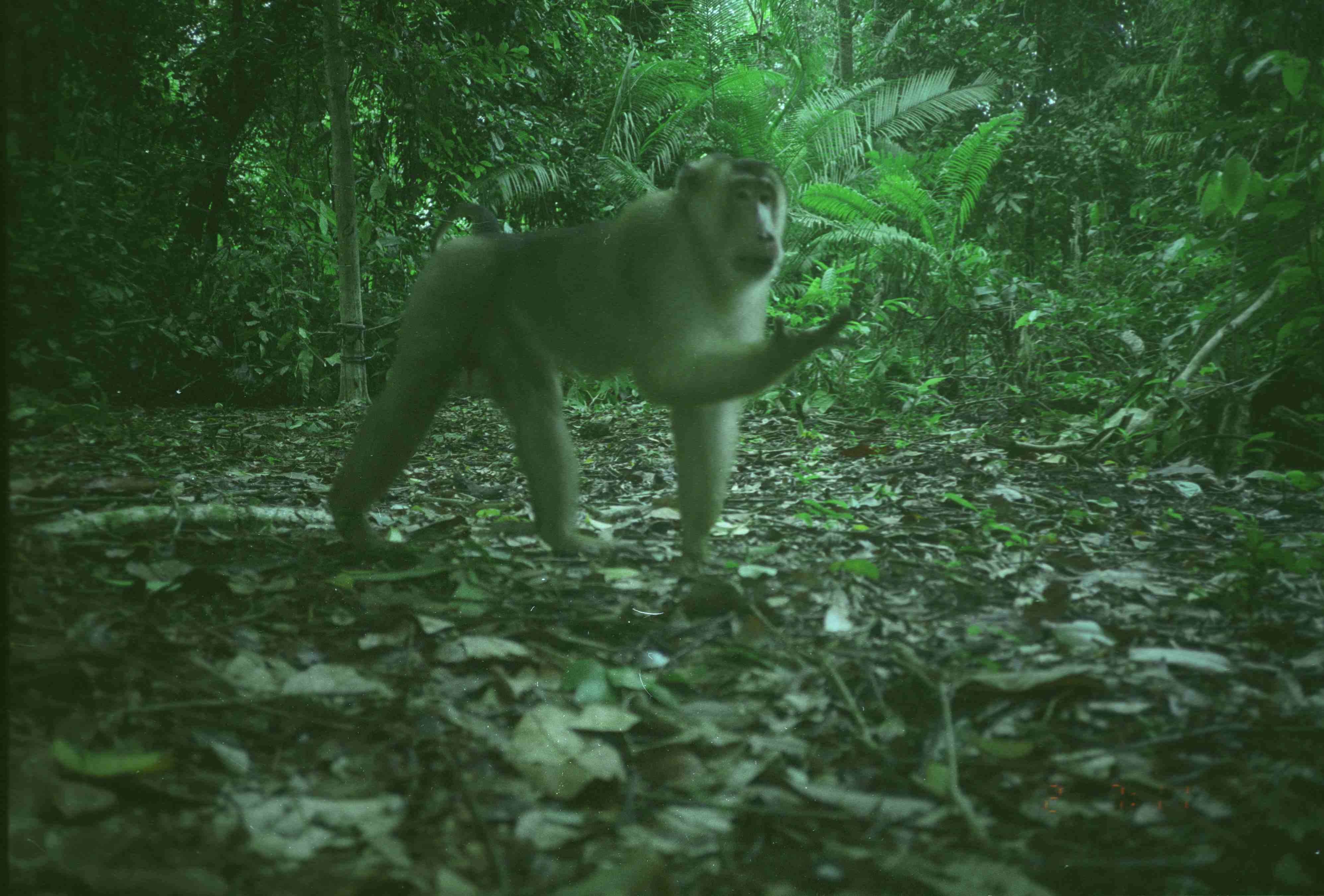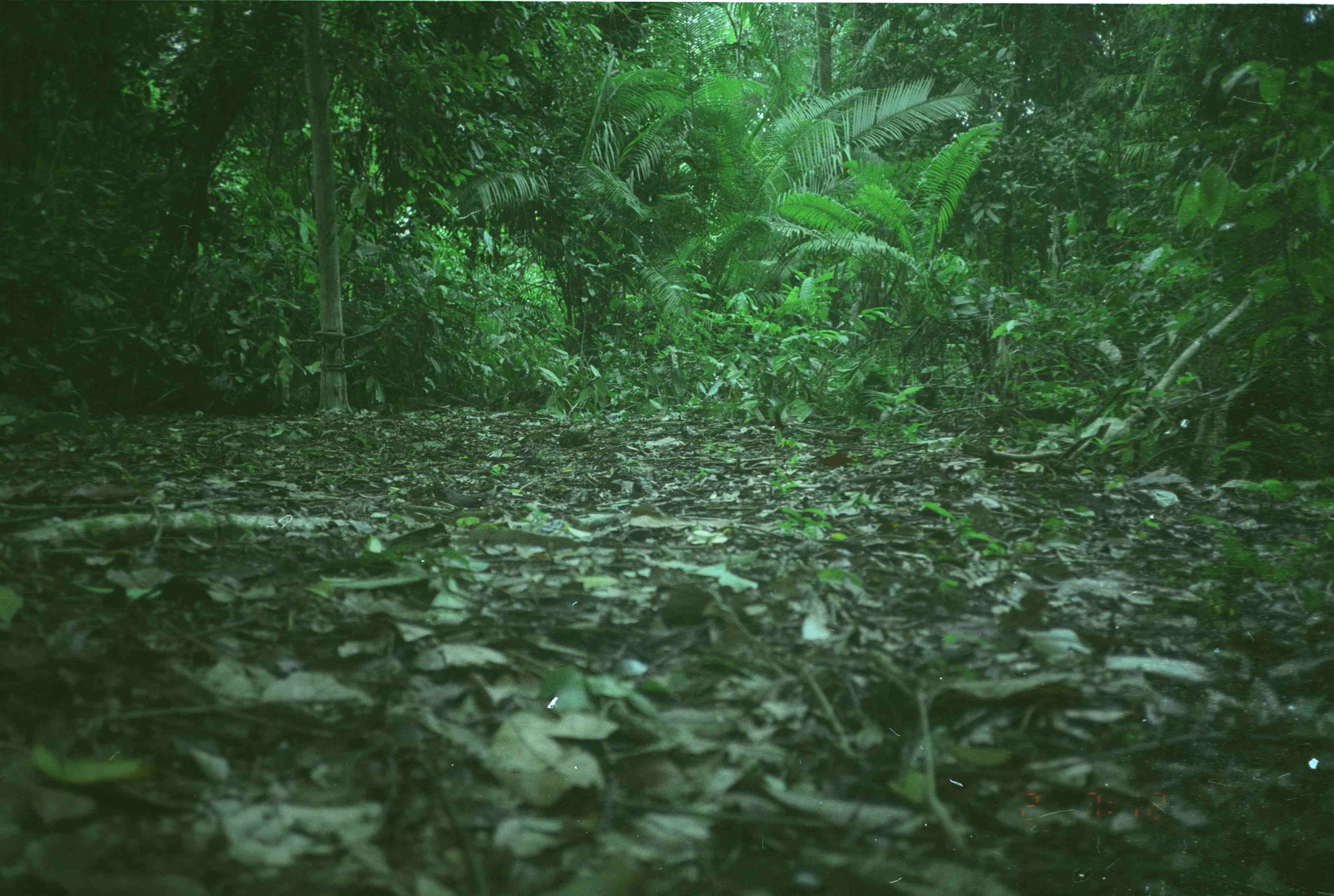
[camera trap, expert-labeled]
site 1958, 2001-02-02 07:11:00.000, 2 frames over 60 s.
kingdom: Animalia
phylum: Chordata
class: Mammalia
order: Primates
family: Cercopithecidae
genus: Macaca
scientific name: Macaca nemestrina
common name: southern pig-tailed macaque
Macaca nemestrina (southern pig-tailed macaque), count 1.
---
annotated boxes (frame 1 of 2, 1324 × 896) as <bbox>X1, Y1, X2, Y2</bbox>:
macaca nemestrina: <bbox>327, 150, 859, 562</bbox>